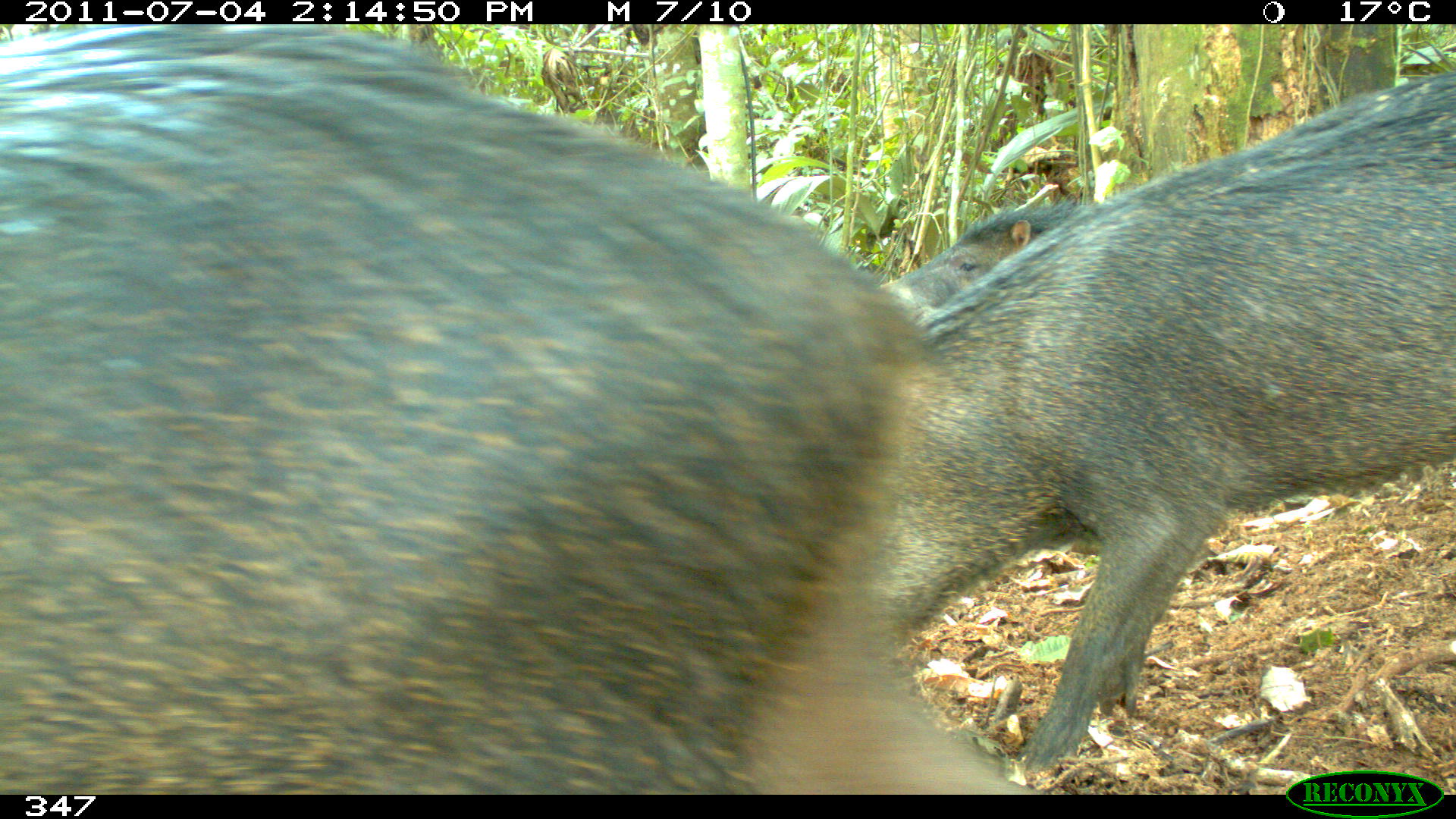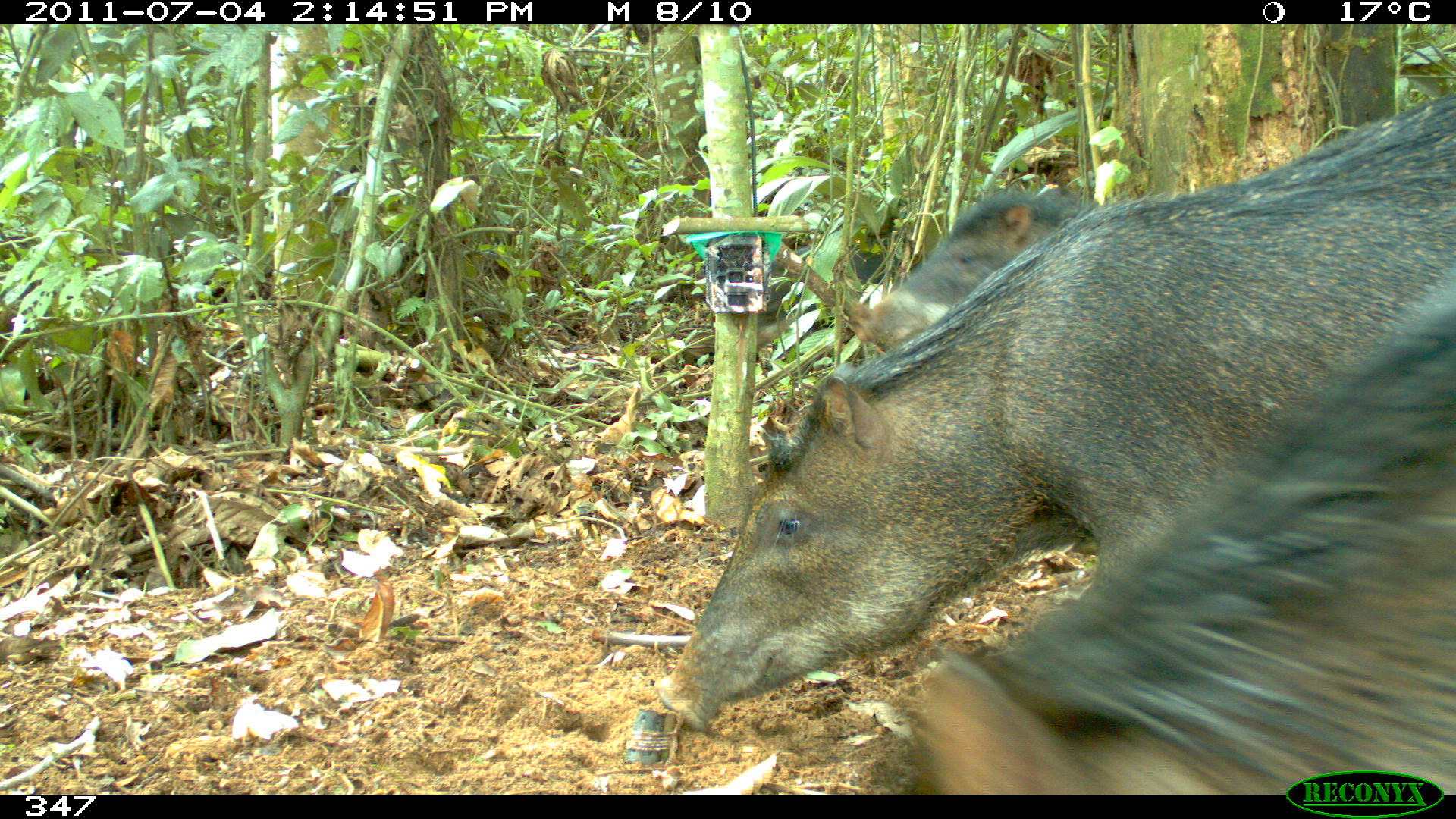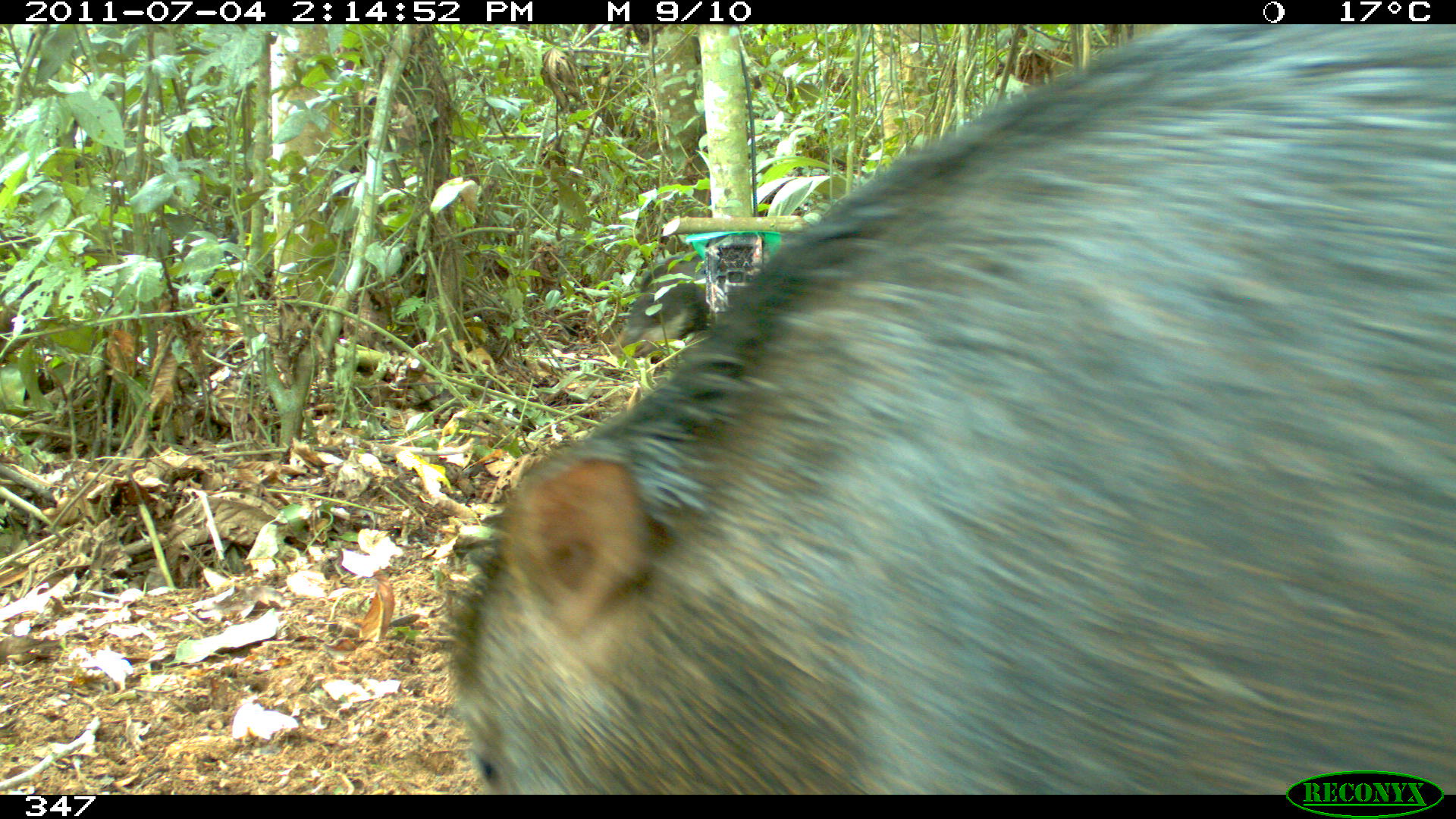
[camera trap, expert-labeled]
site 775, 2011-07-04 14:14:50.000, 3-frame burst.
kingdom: Animalia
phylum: Chordata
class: Mammalia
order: Artiodactyla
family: Tayassuidae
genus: Tayassu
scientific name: Tayassu pecari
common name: white-lipped peccary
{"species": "Tayassu pecari (white-lipped peccary)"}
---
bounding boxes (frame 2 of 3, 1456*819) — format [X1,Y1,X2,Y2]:
tayassu pecari: [652,88,1456,733]; [901,264,1456,791]; [845,183,1093,353]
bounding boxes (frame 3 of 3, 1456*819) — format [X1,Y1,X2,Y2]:
tayassu pecari: [438,24,1456,794]; [612,225,801,357]